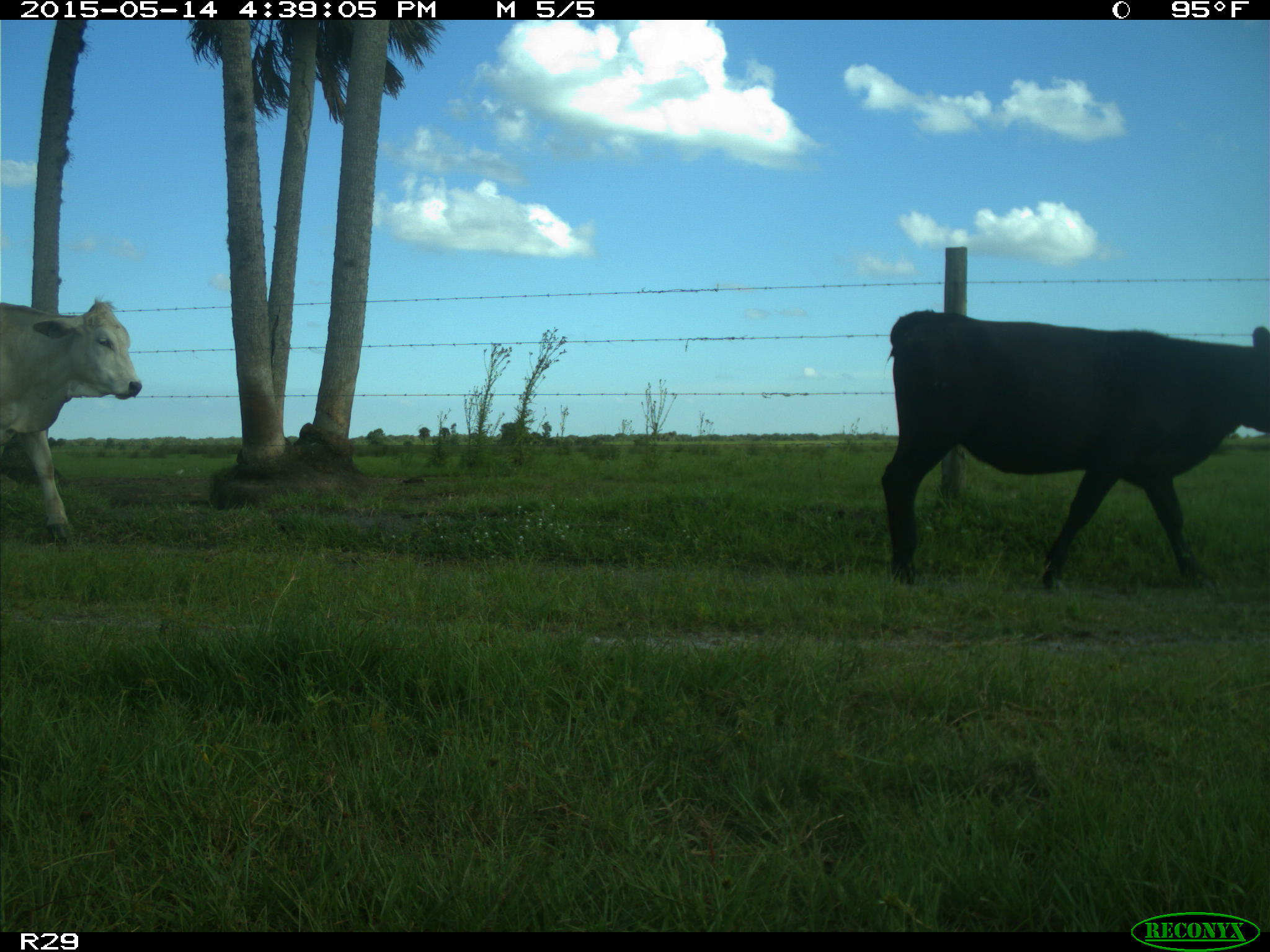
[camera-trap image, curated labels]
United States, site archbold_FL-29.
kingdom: Animalia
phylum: Chordata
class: Mammalia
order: Artiodactyla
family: Bovidae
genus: Bos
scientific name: Bos taurus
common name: domestic cow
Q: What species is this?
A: Bos taurus (domestic cow).